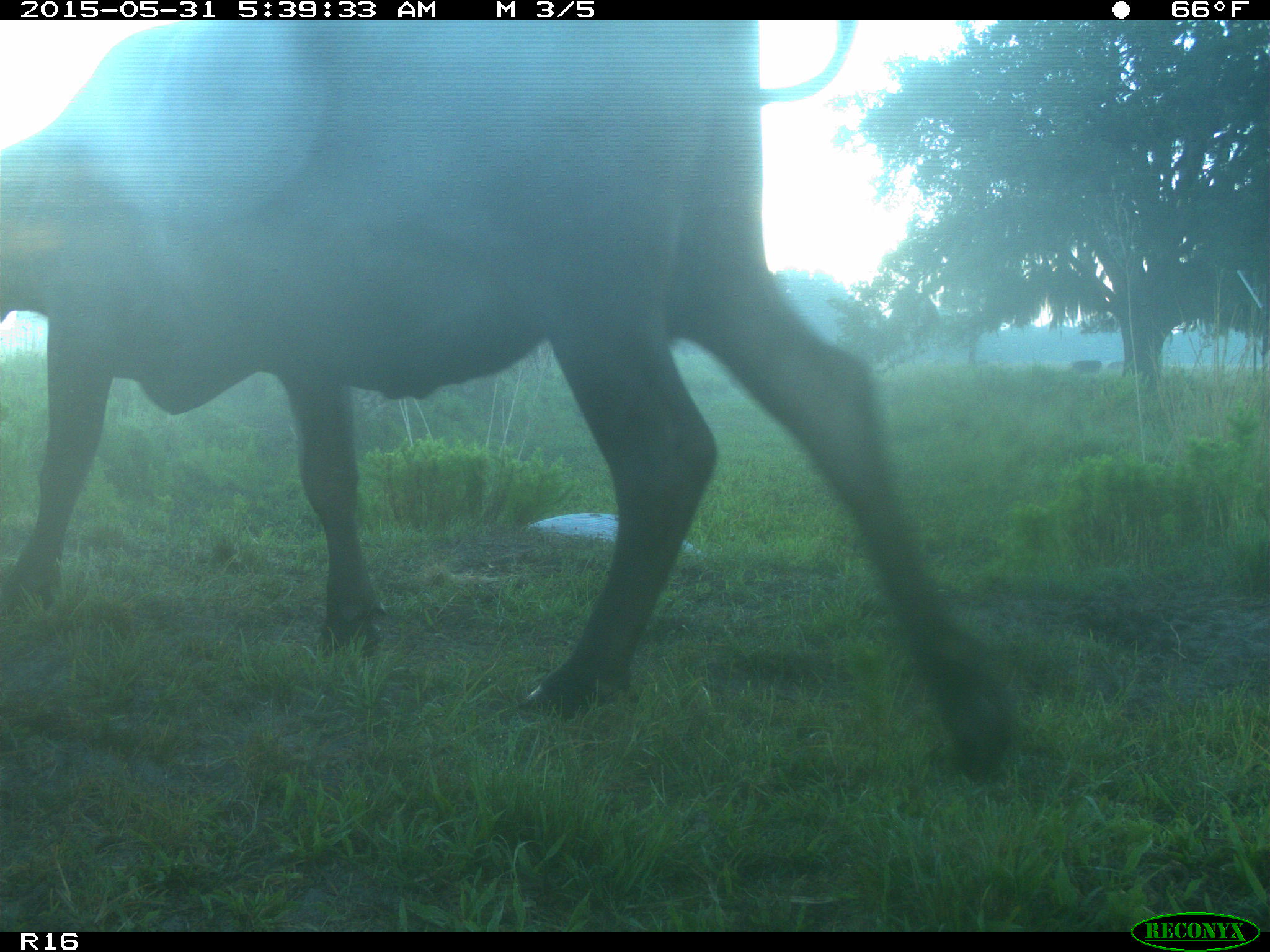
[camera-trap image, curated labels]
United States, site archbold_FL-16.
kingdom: Animalia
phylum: Chordata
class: Mammalia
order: Artiodactyla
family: Bovidae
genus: Bos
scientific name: Bos taurus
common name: domestic cow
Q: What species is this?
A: Bos taurus (domestic cow).